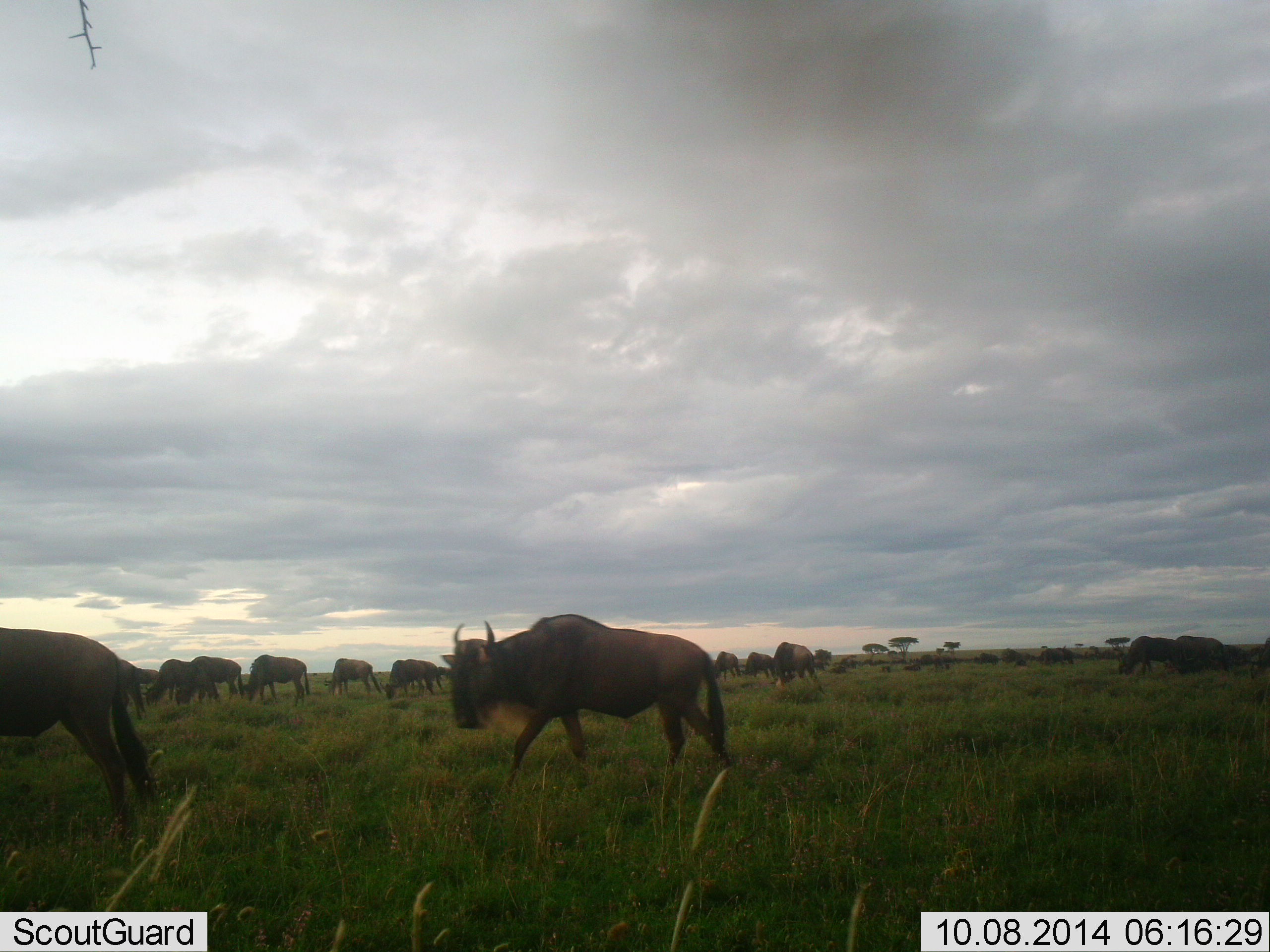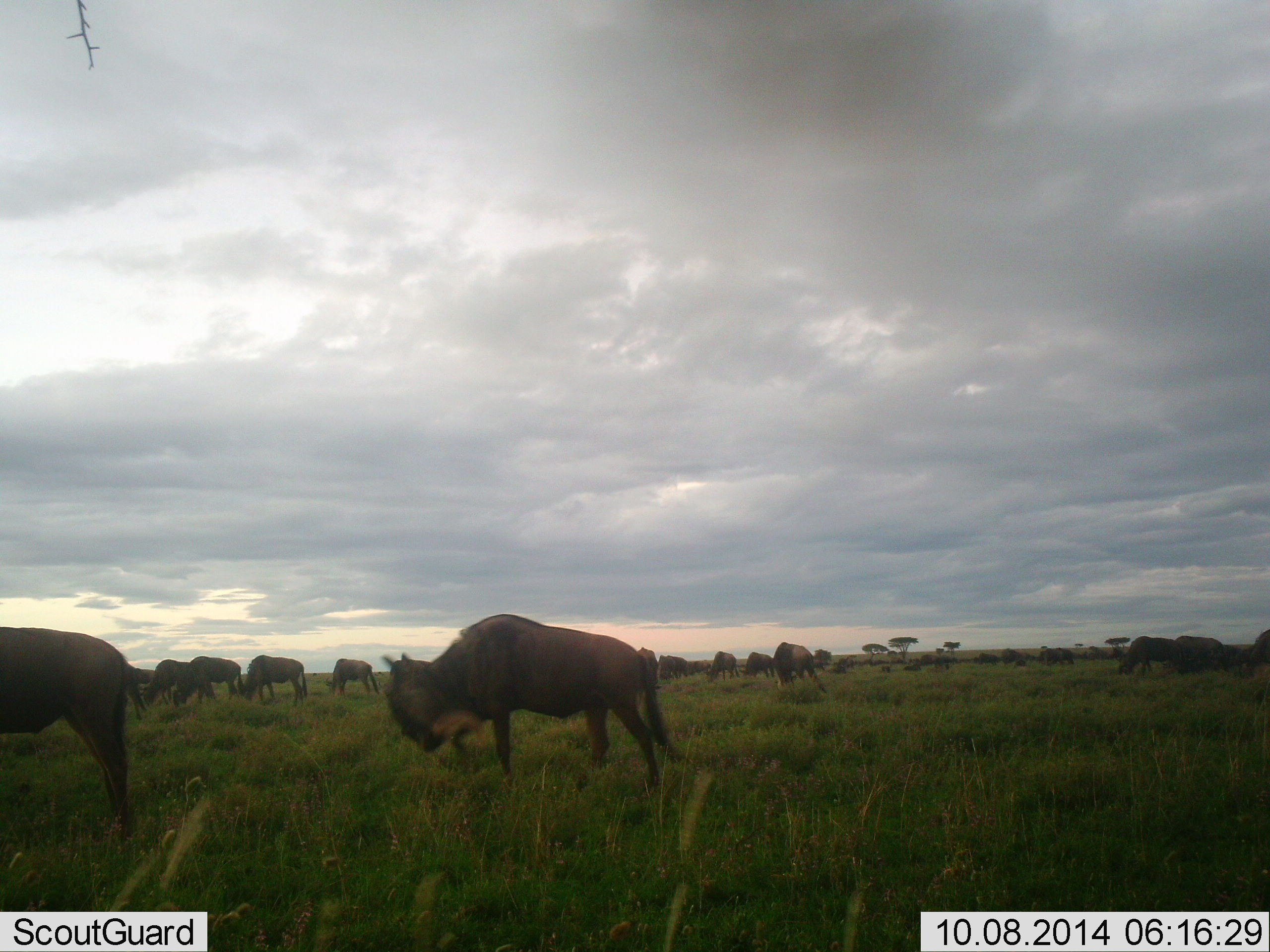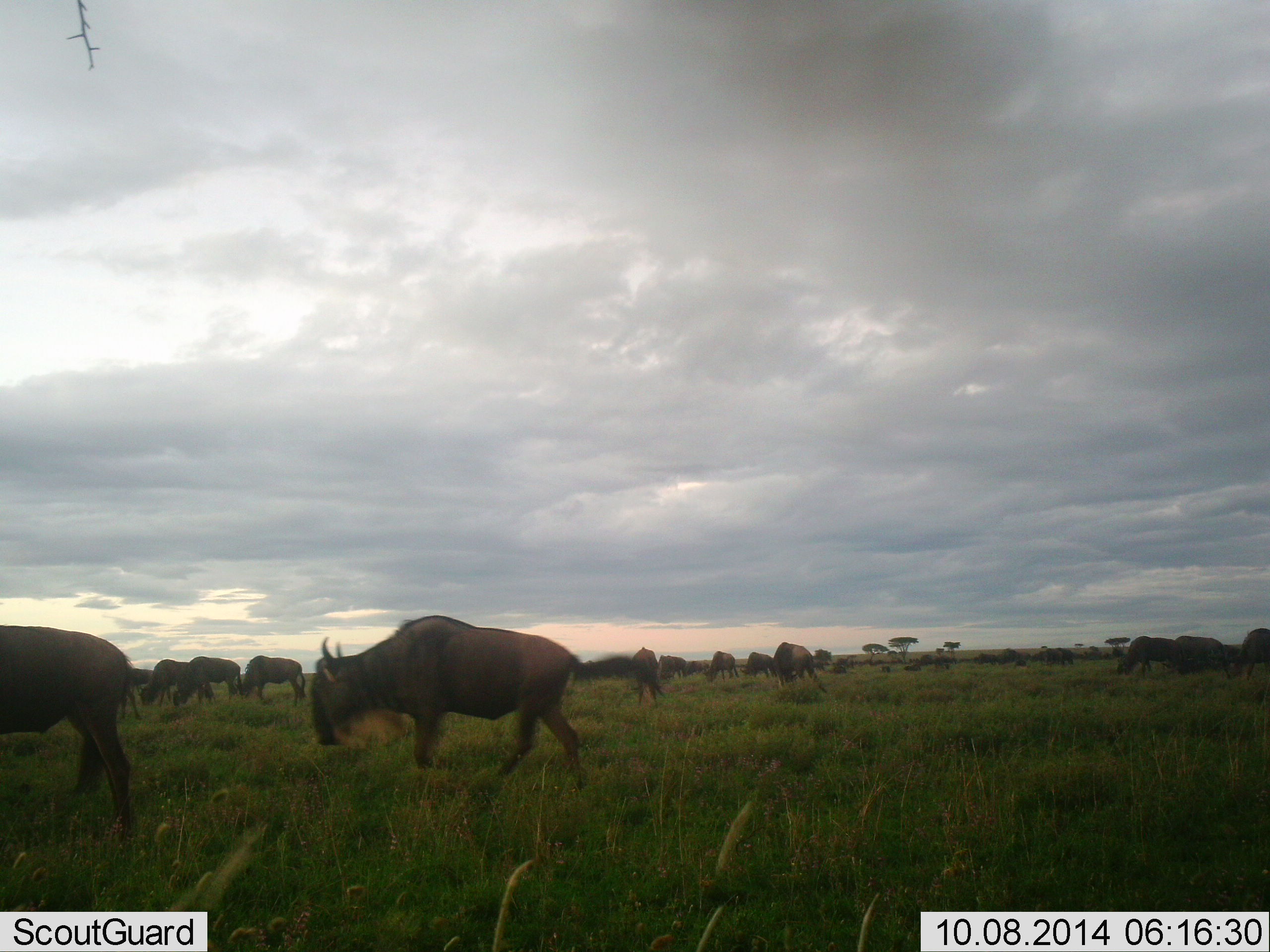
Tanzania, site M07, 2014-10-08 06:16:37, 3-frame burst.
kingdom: Animalia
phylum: Chordata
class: Mammalia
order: Artiodactyla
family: Bovidae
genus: Connochaetes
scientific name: Connochaetes taurinus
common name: blue wildebeest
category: wildebeest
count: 11-50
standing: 40%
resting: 0%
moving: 70%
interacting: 0%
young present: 0%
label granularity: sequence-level